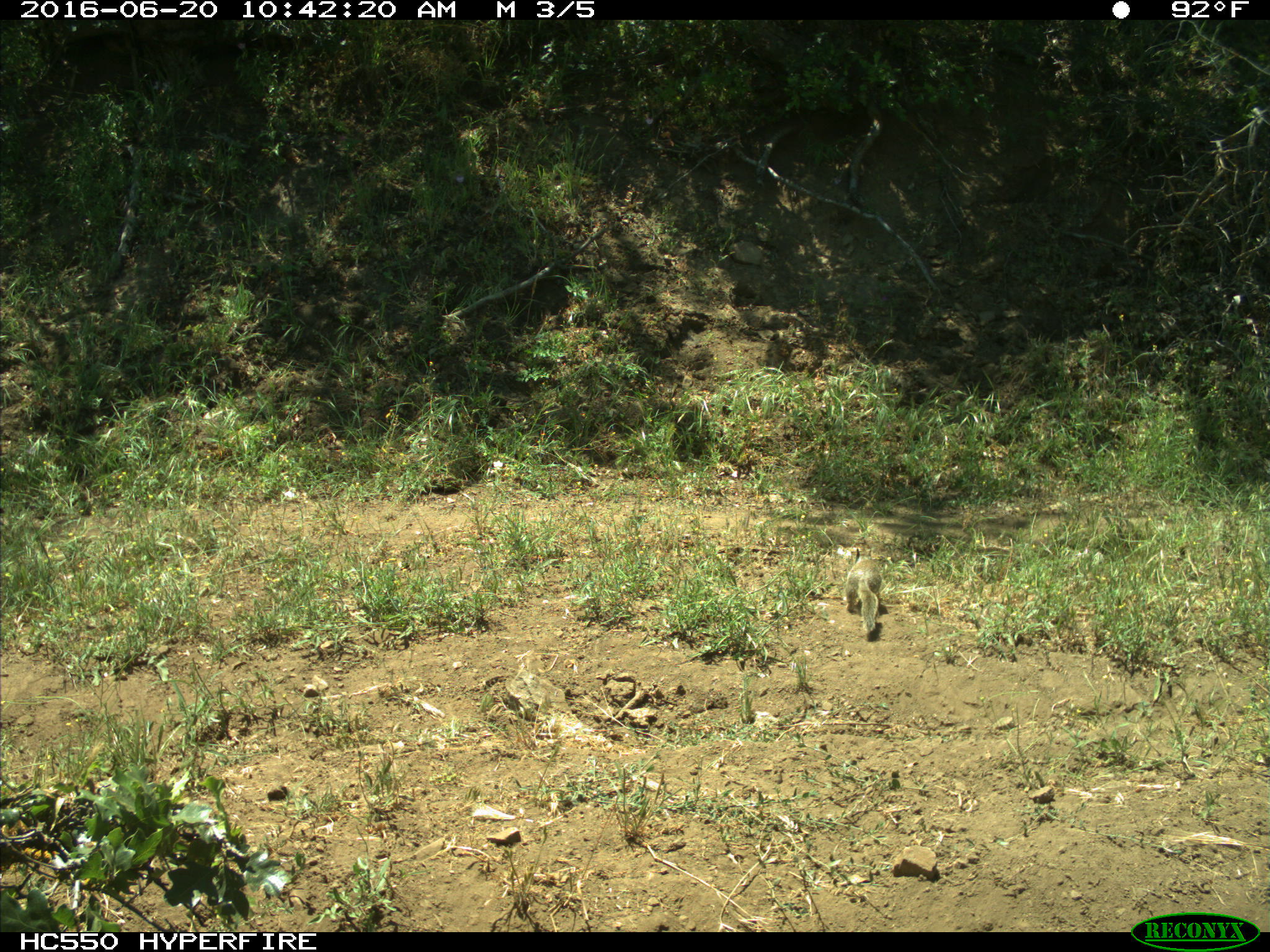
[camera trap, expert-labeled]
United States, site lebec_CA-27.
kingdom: Animalia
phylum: Chordata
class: Mammalia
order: Rodentia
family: Sciuridae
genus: Otospermophilus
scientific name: Otospermophilus beecheyi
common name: california ground squirrel